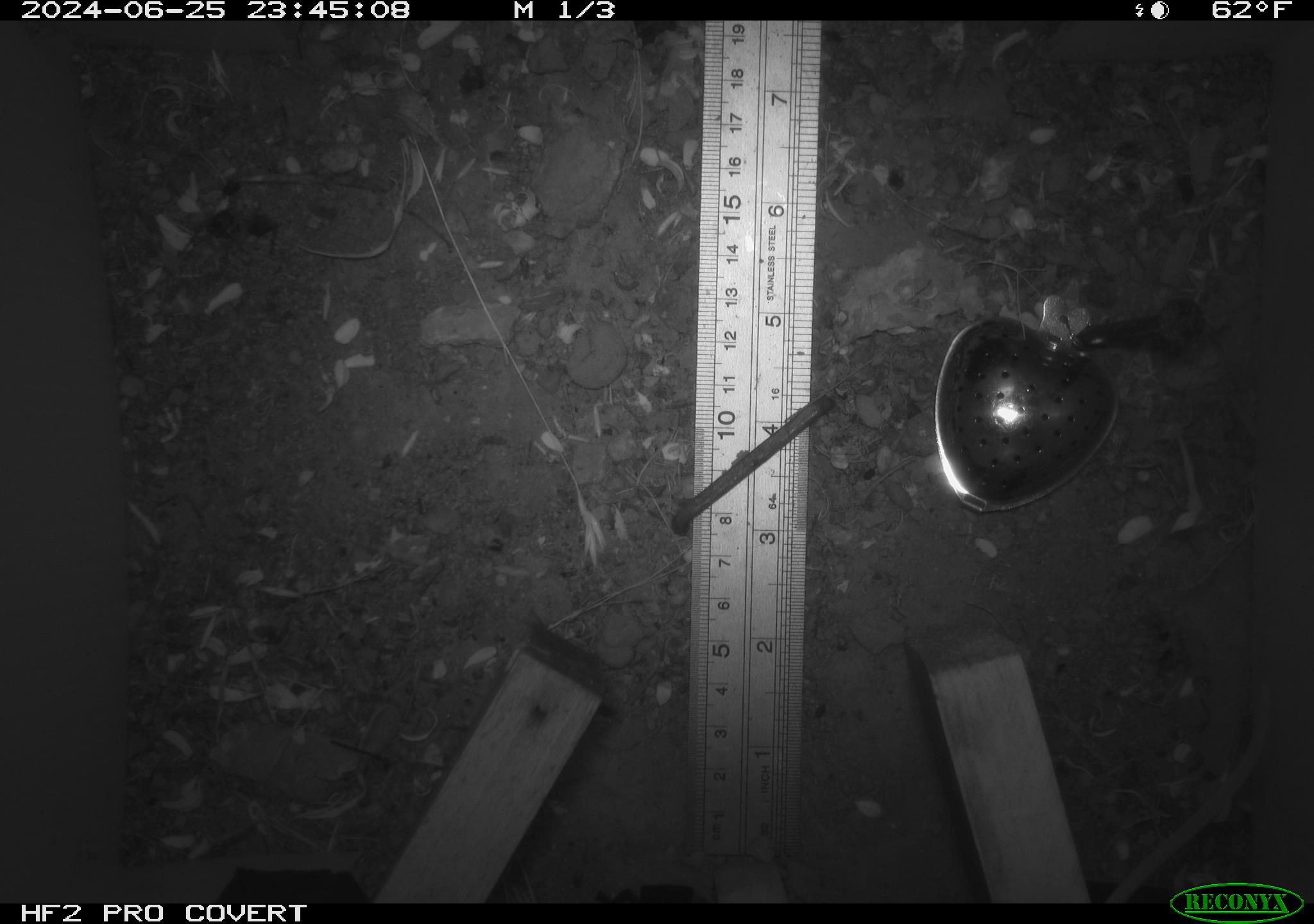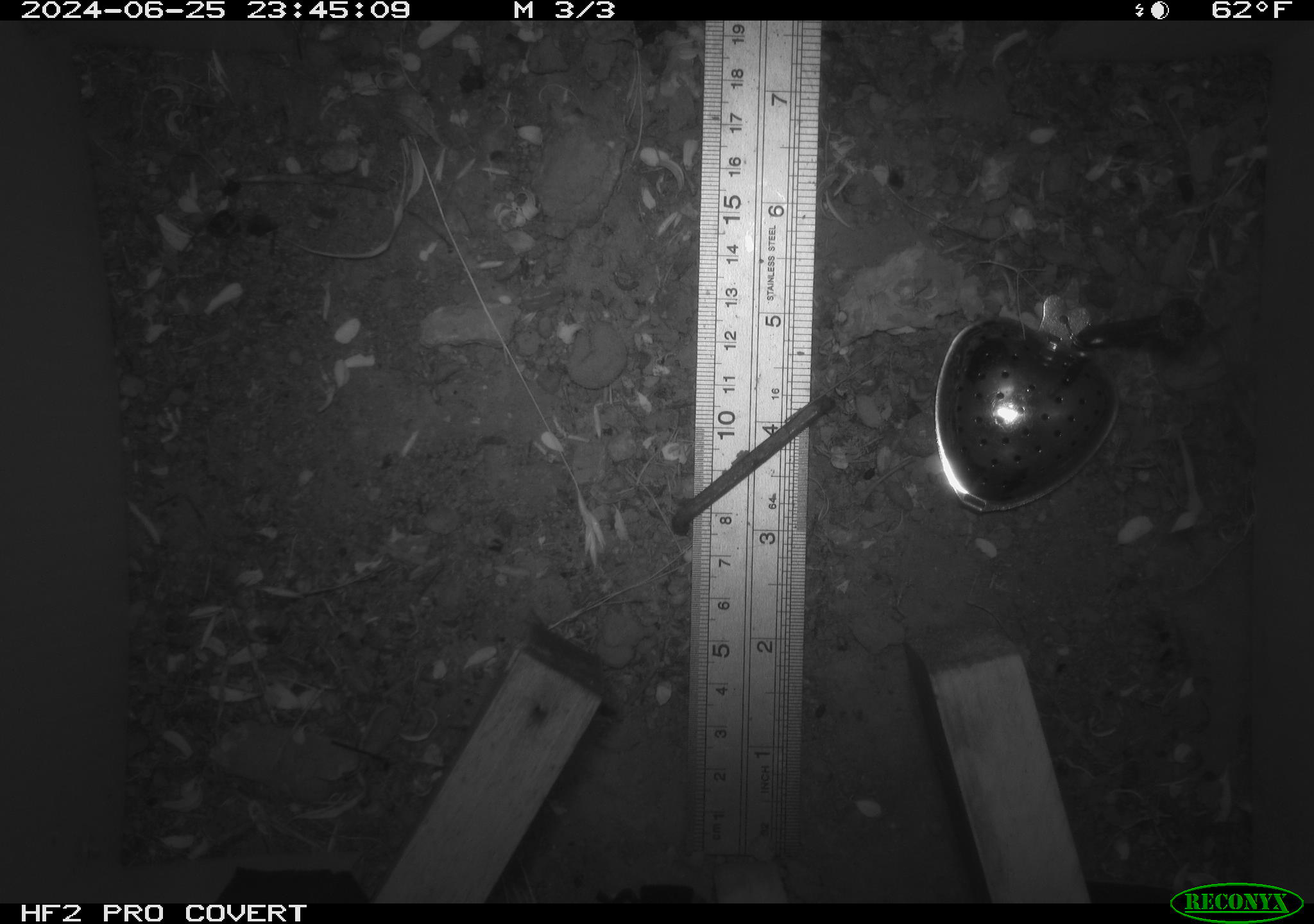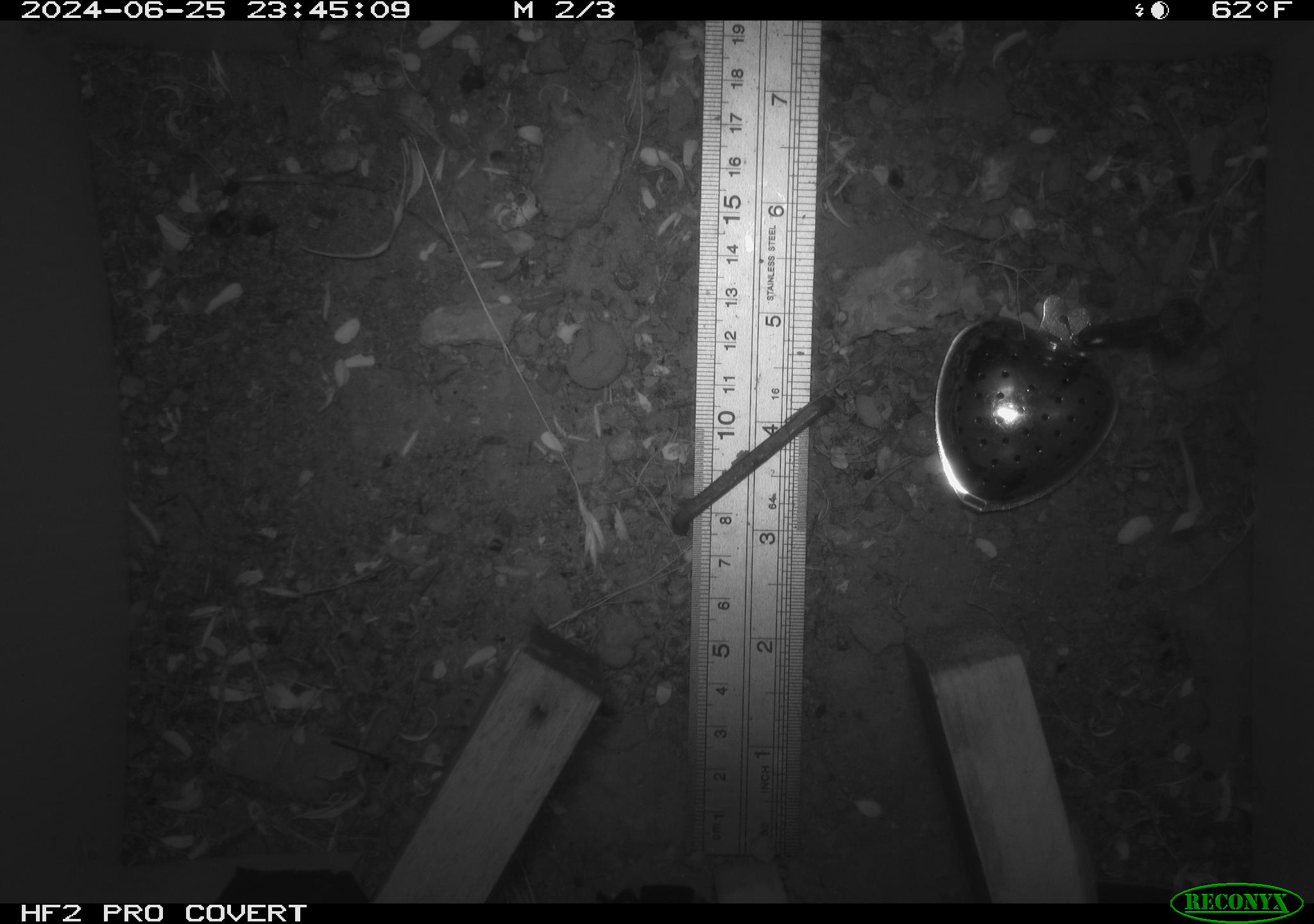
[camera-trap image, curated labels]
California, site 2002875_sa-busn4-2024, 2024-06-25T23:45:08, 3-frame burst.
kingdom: Animalia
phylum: Chordata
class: Mammalia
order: Rodentia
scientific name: Rodentia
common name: rodent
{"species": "rodent (Rodentia)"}